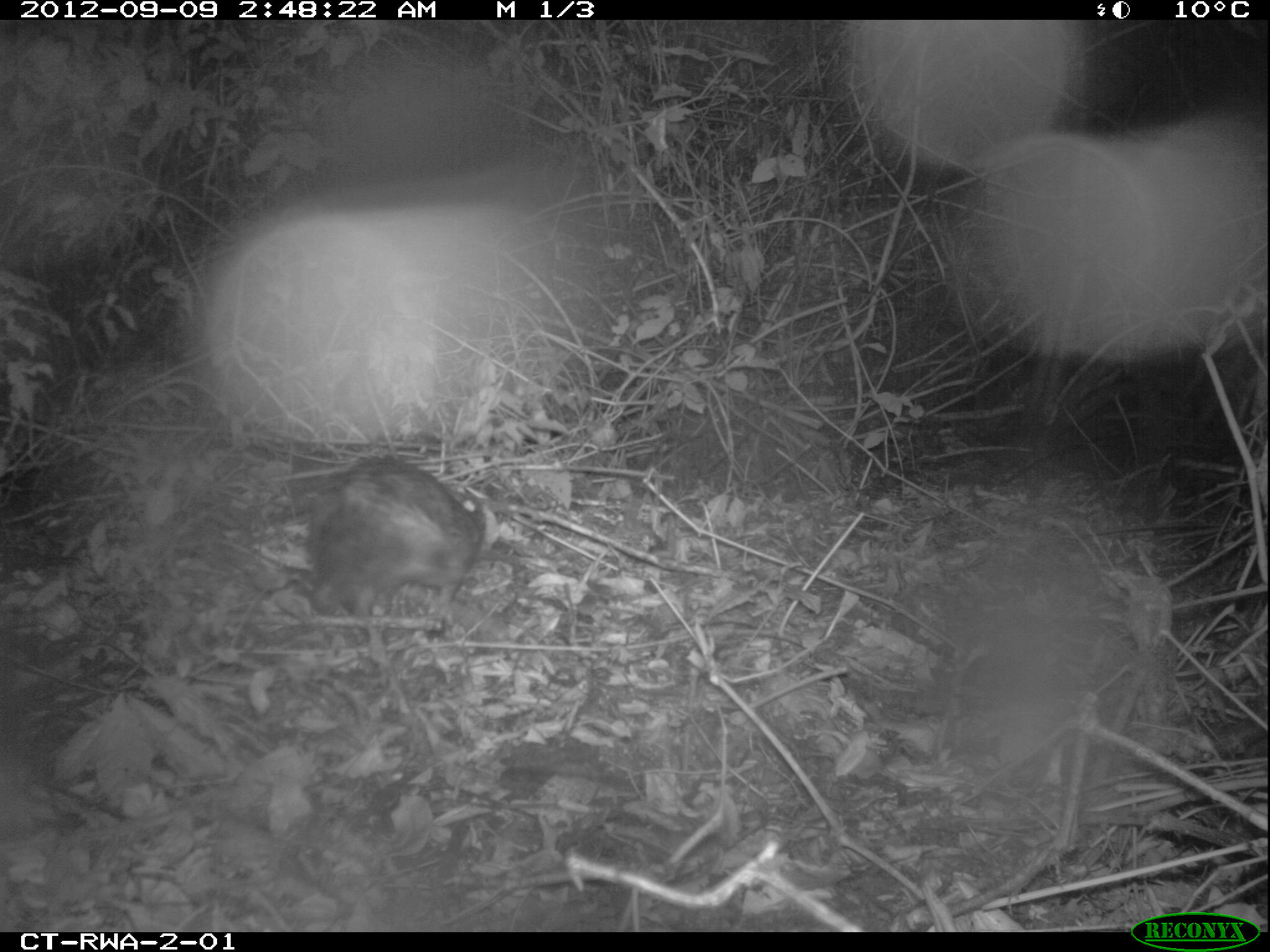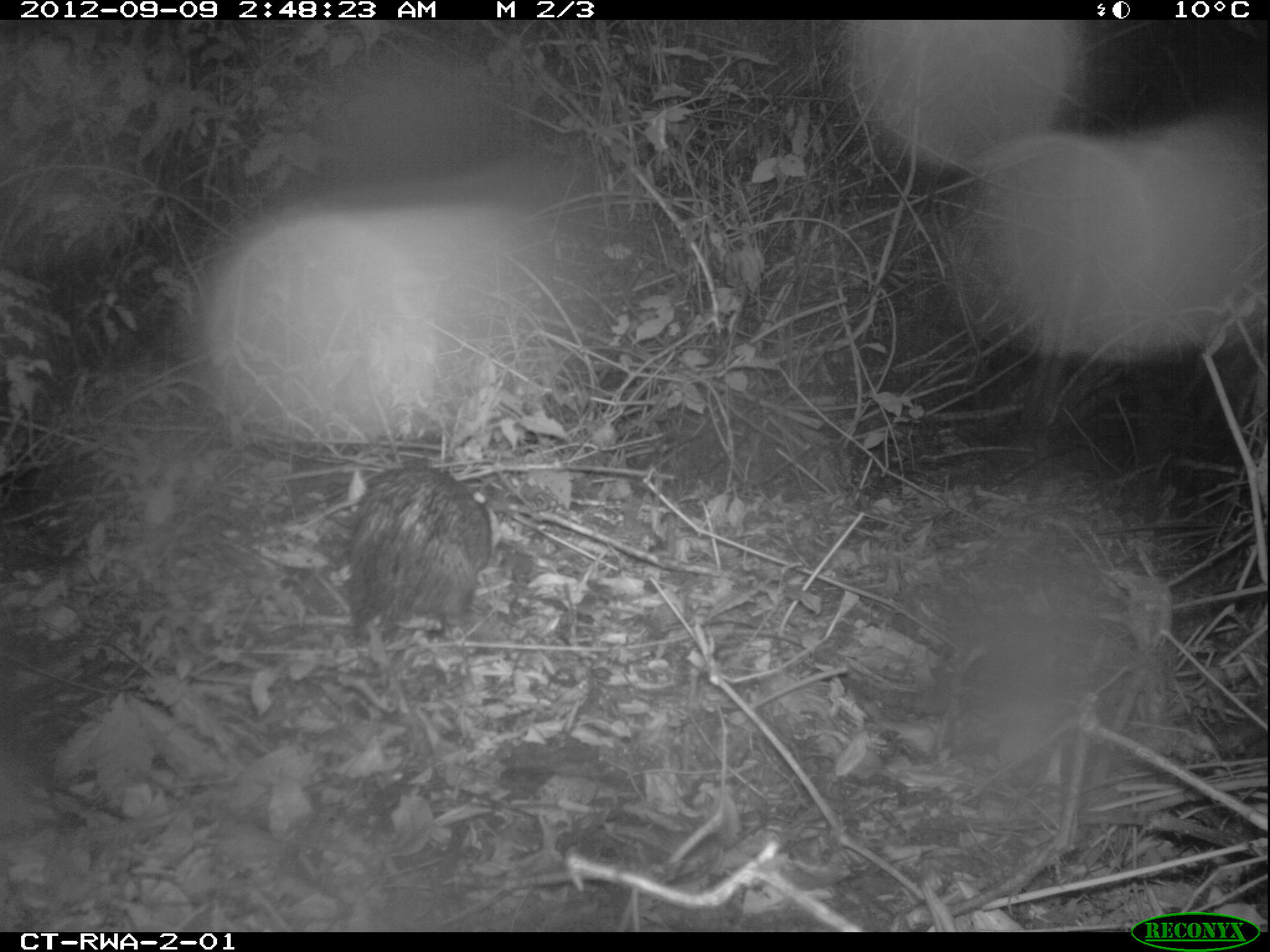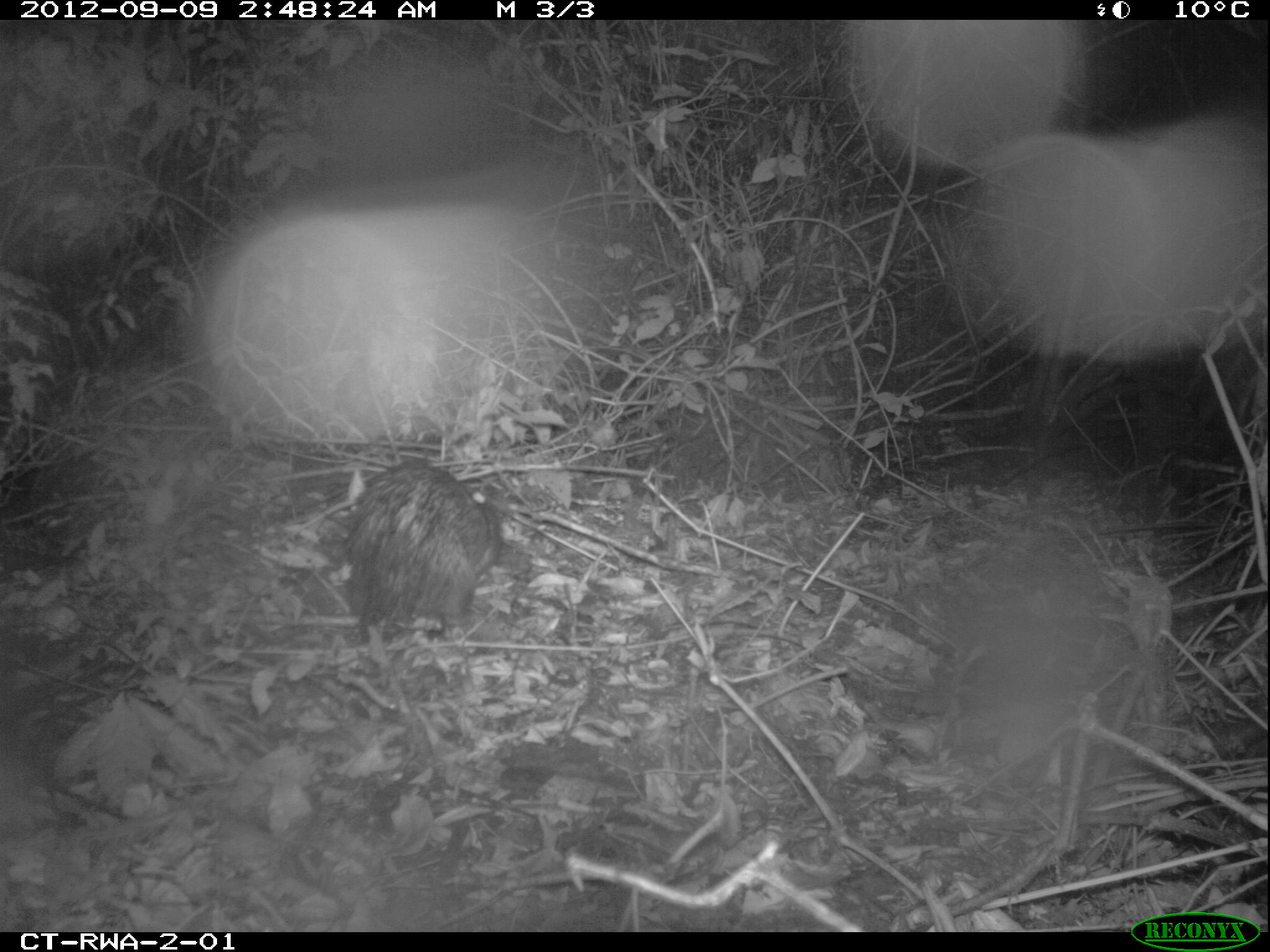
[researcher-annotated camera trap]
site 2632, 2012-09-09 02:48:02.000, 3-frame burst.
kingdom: Animalia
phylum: Chordata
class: Mammalia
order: Rodentia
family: Hystricidae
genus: Atherurus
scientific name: Atherurus africanus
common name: african brush-tailed porcupine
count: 1